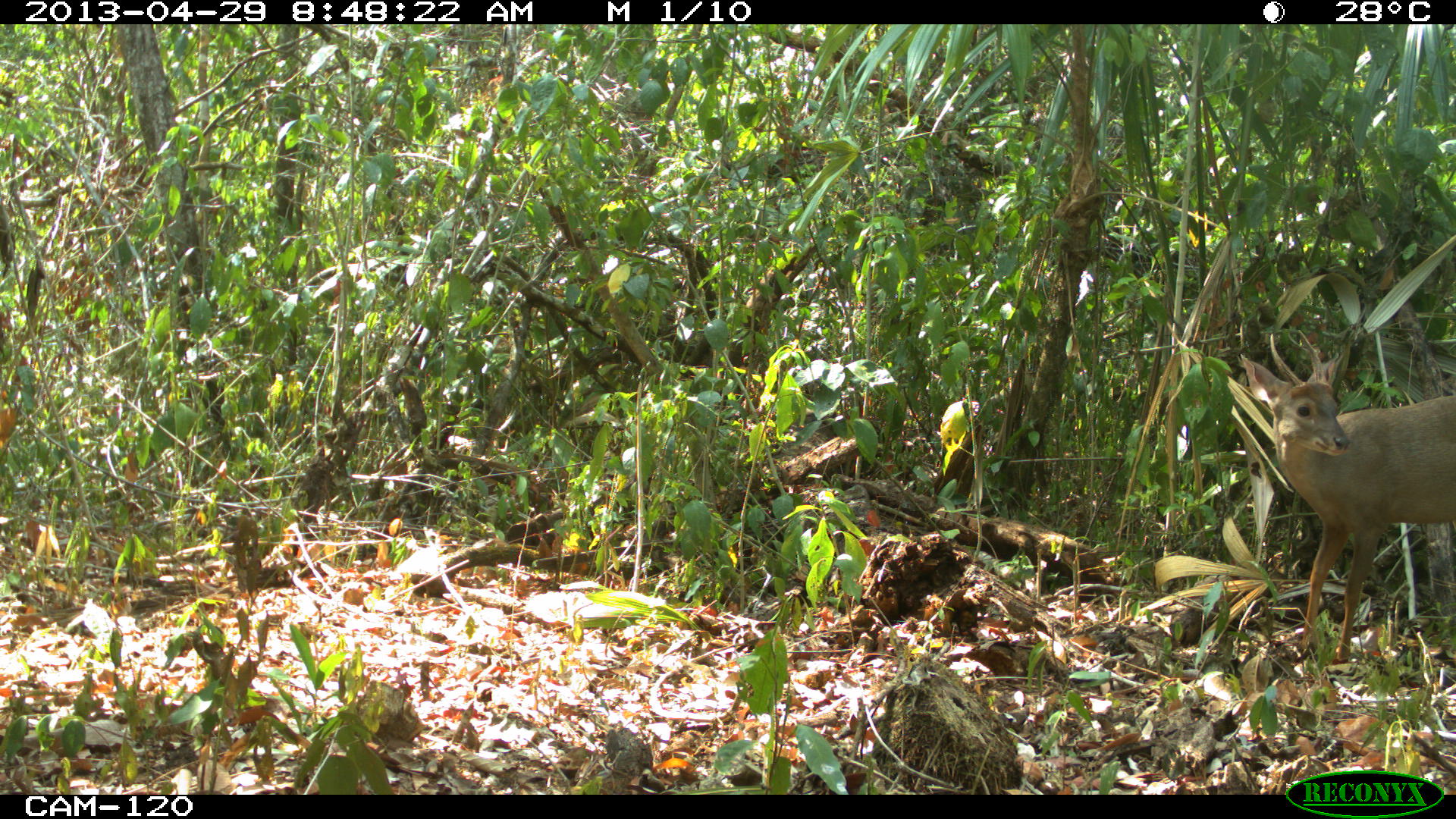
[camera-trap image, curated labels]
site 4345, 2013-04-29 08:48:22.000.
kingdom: Animalia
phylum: Chordata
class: Mammalia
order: Artiodactyla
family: Cervidae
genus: Odocoileus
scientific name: Odocoileus pandora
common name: yucatán brown brocket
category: mazama pandora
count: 1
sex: male